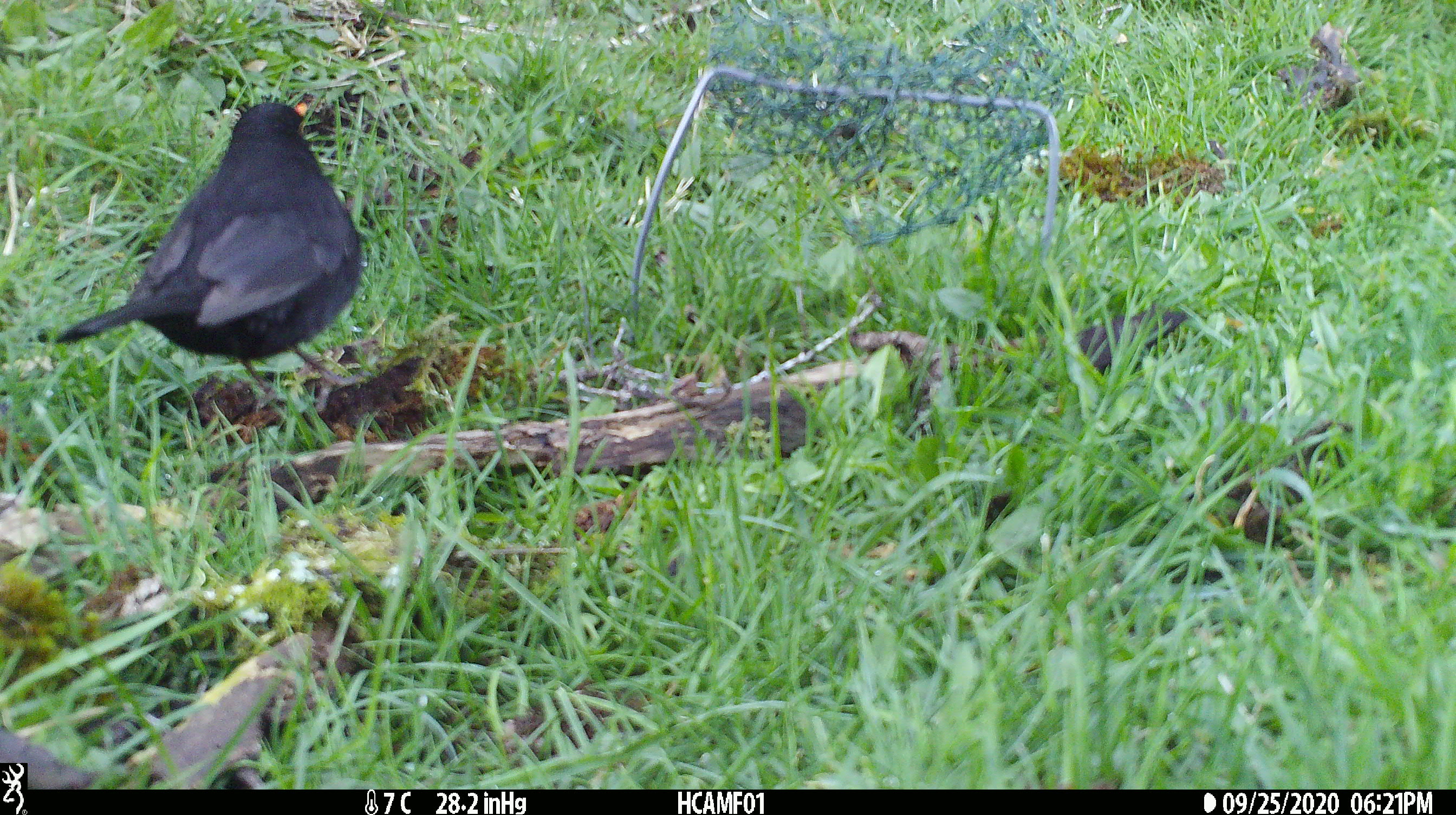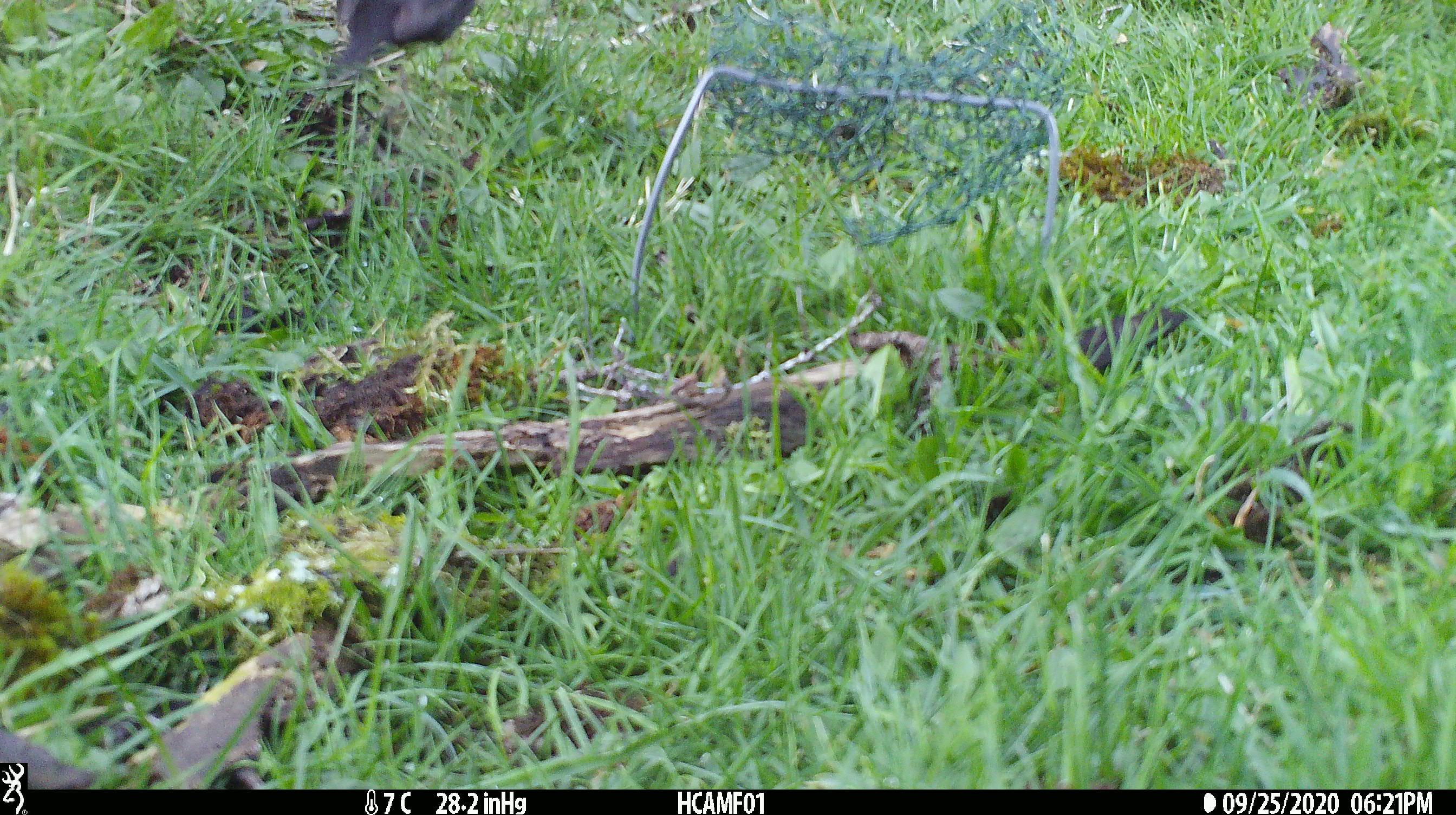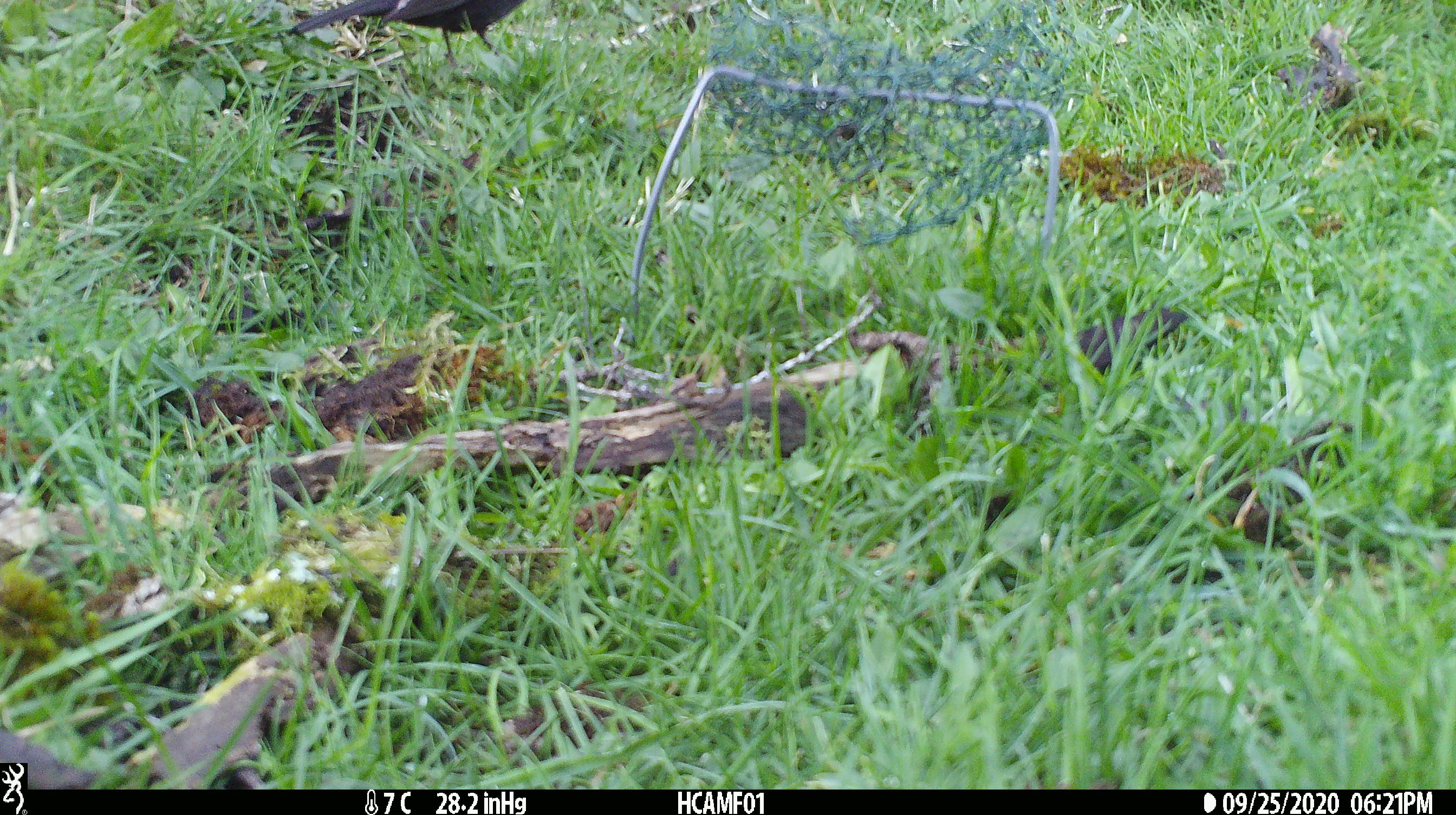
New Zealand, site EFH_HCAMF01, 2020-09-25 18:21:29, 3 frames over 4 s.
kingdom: Animalia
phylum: Chordata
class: Aves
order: Passeriformes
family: Turdidae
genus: Turdus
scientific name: Turdus merula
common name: eurasian blackbird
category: blackbird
Blackbird (eurasian blackbird) (Turdus merula).